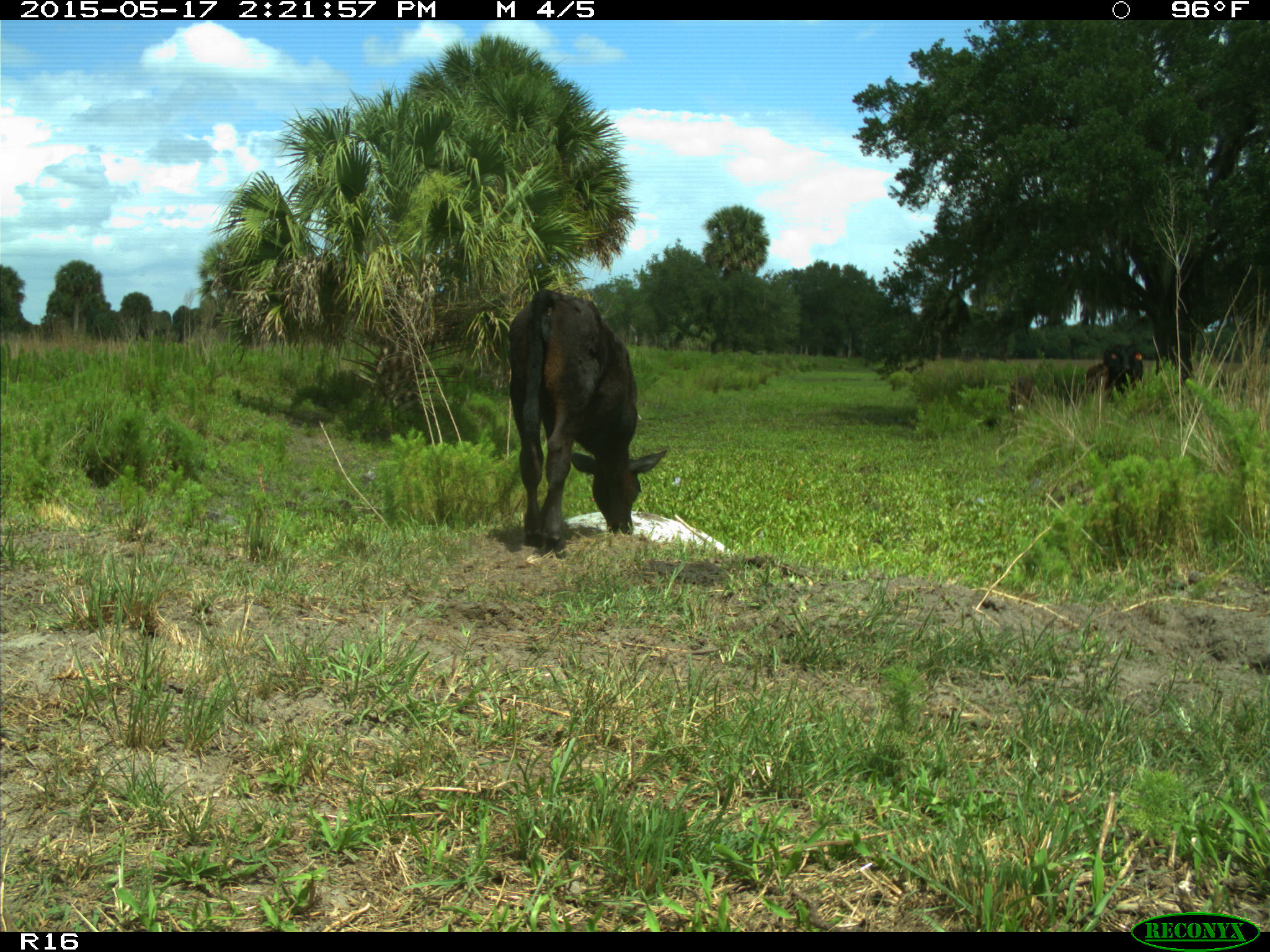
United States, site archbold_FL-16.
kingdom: Animalia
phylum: Chordata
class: Mammalia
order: Artiodactyla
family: Bovidae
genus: Bos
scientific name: Bos taurus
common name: domestic cow